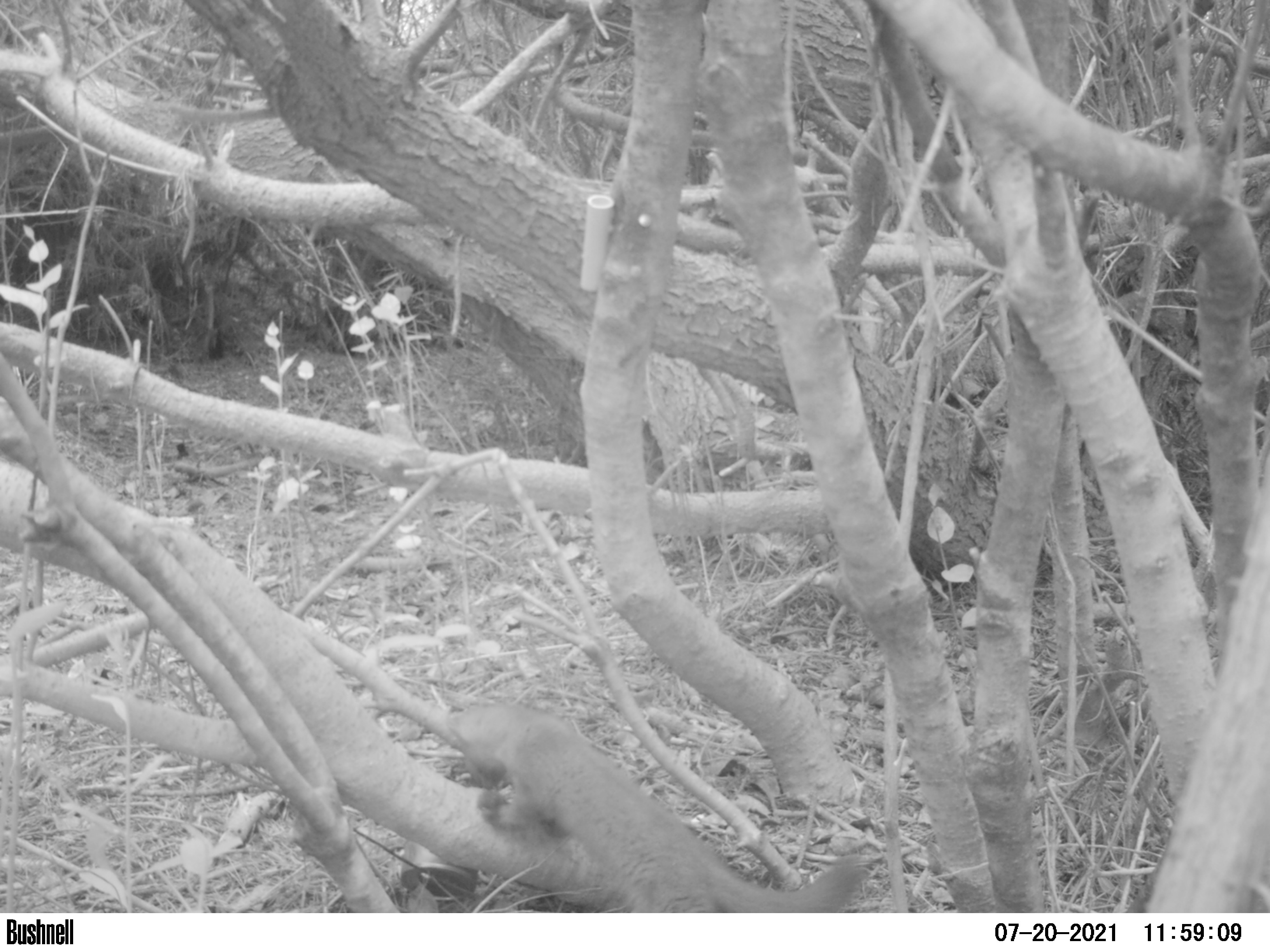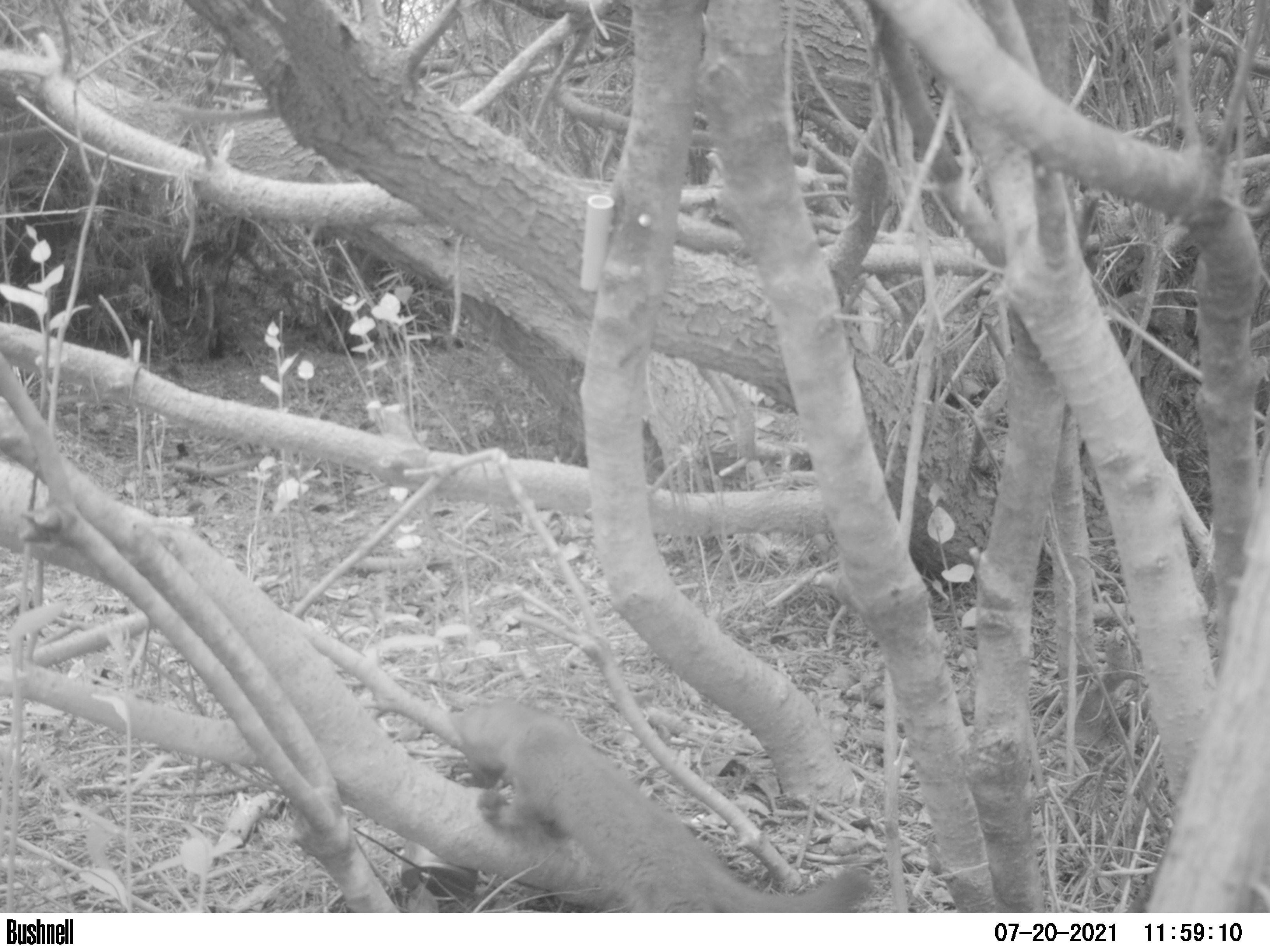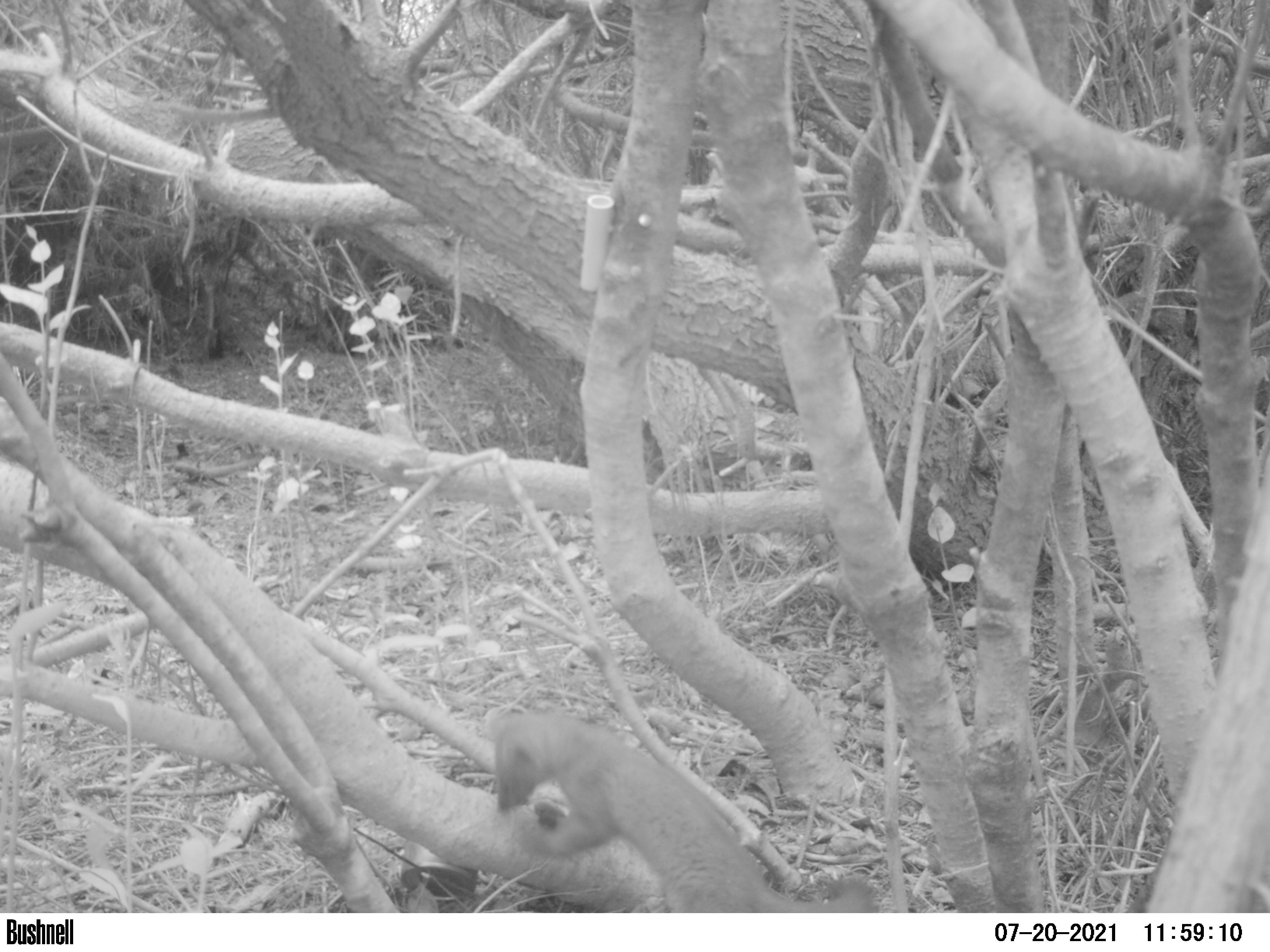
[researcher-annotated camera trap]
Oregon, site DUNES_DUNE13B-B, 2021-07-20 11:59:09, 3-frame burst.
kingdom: Animalia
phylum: Chordata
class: Mammalia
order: Carnivora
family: Mustelidae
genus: Martes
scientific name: Martes americana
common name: marten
Marten (Martes americana).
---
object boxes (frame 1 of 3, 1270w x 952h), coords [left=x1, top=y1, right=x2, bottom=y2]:
marten: [left=424, top=689, right=872, bottom=914]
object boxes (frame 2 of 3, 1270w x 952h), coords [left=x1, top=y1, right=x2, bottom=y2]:
marten: [left=437, top=682, right=874, bottom=910]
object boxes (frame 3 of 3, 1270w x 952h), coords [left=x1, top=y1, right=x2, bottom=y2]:
marten: [left=465, top=696, right=887, bottom=910]